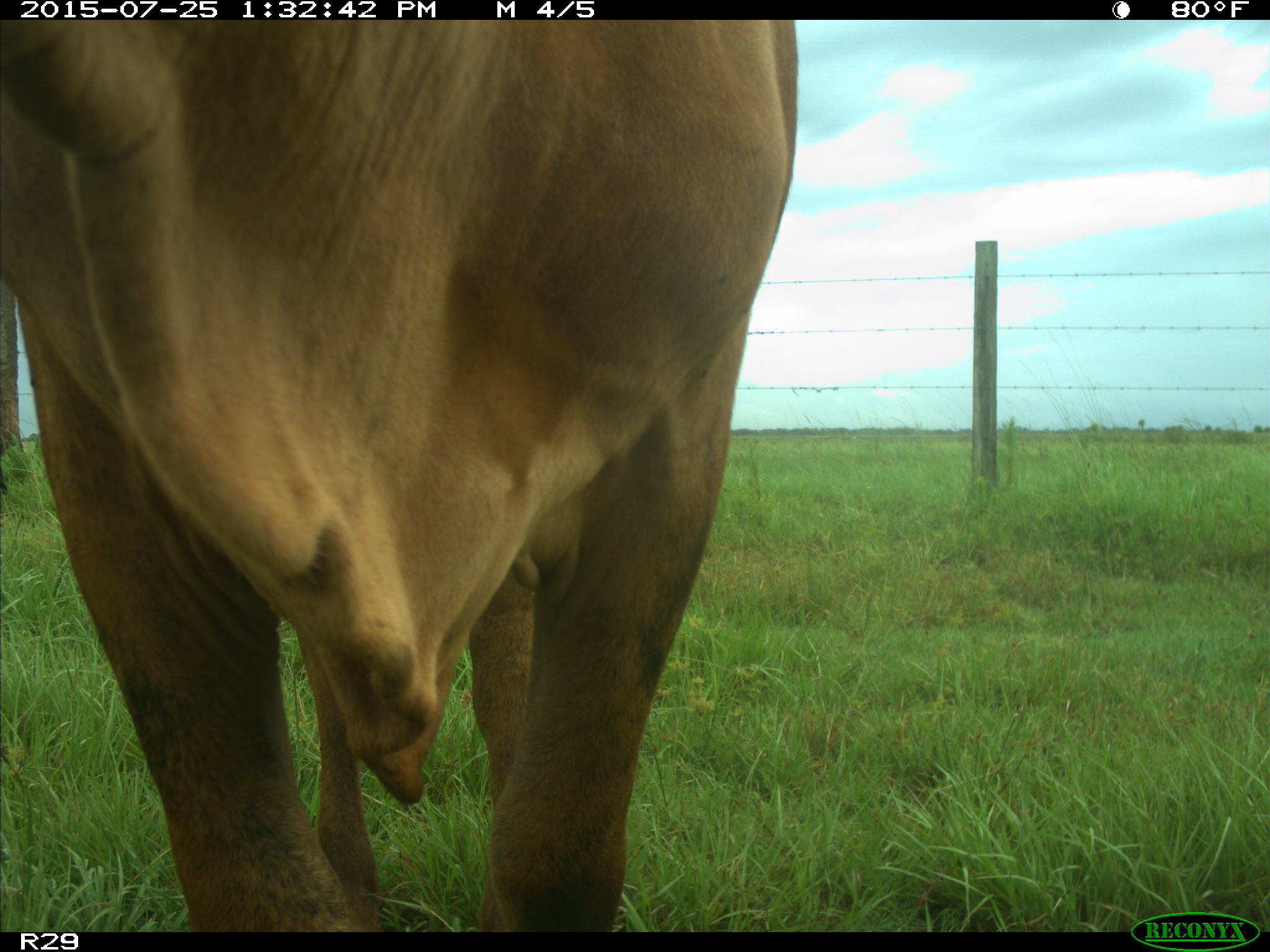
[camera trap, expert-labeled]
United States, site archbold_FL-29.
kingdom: Animalia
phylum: Chordata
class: Mammalia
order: Artiodactyla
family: Bovidae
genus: Bos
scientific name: Bos taurus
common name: domestic cow